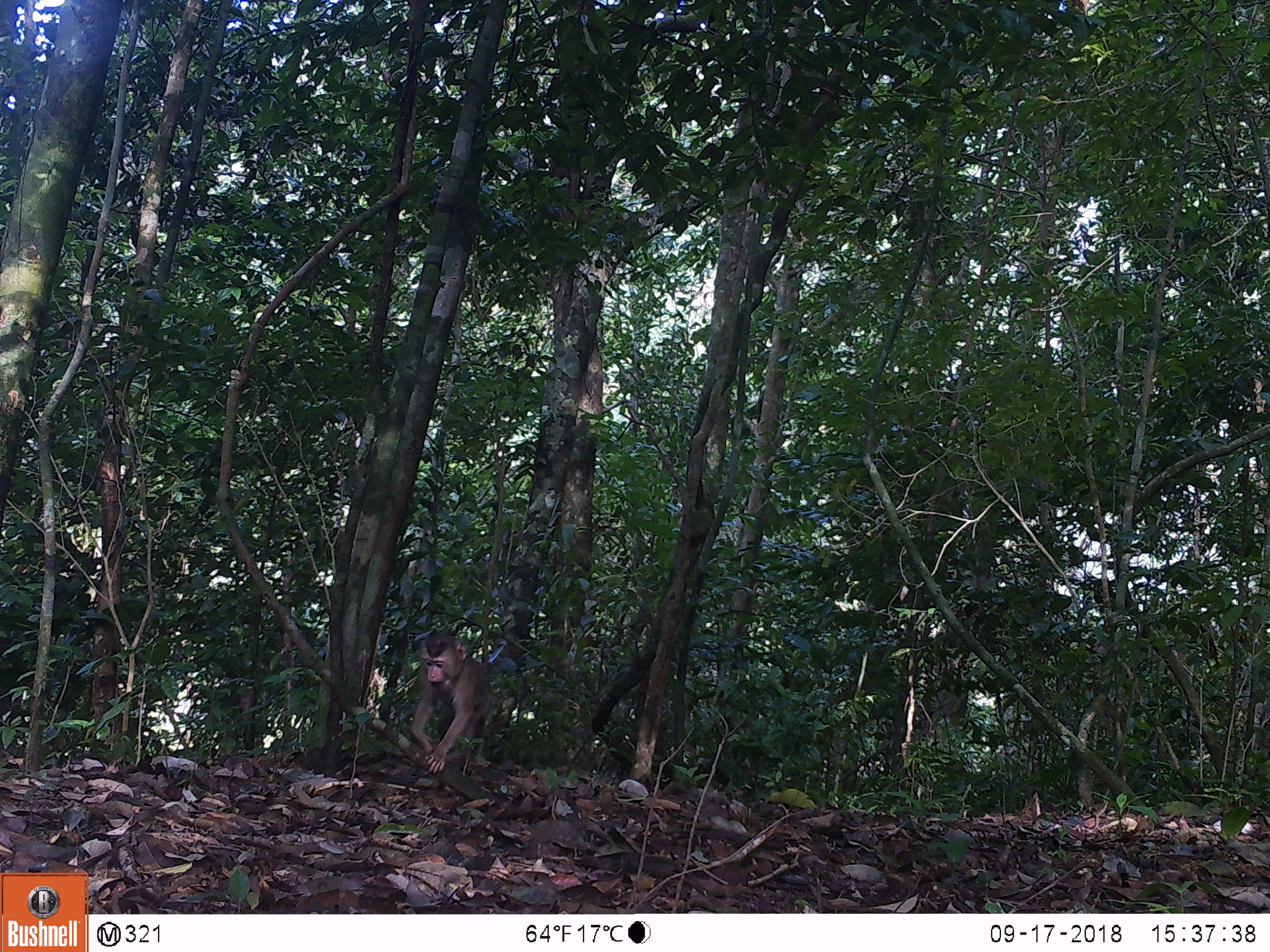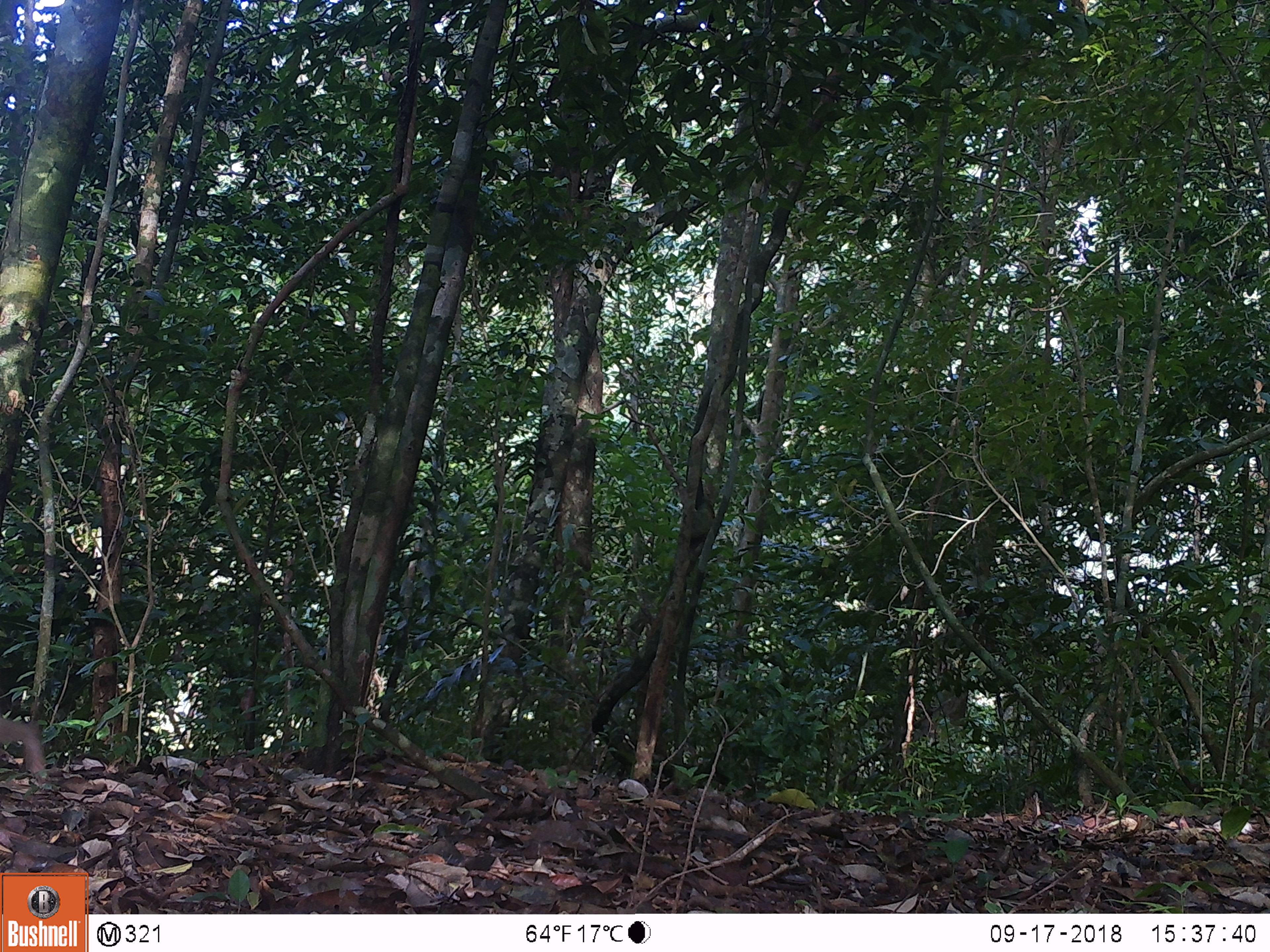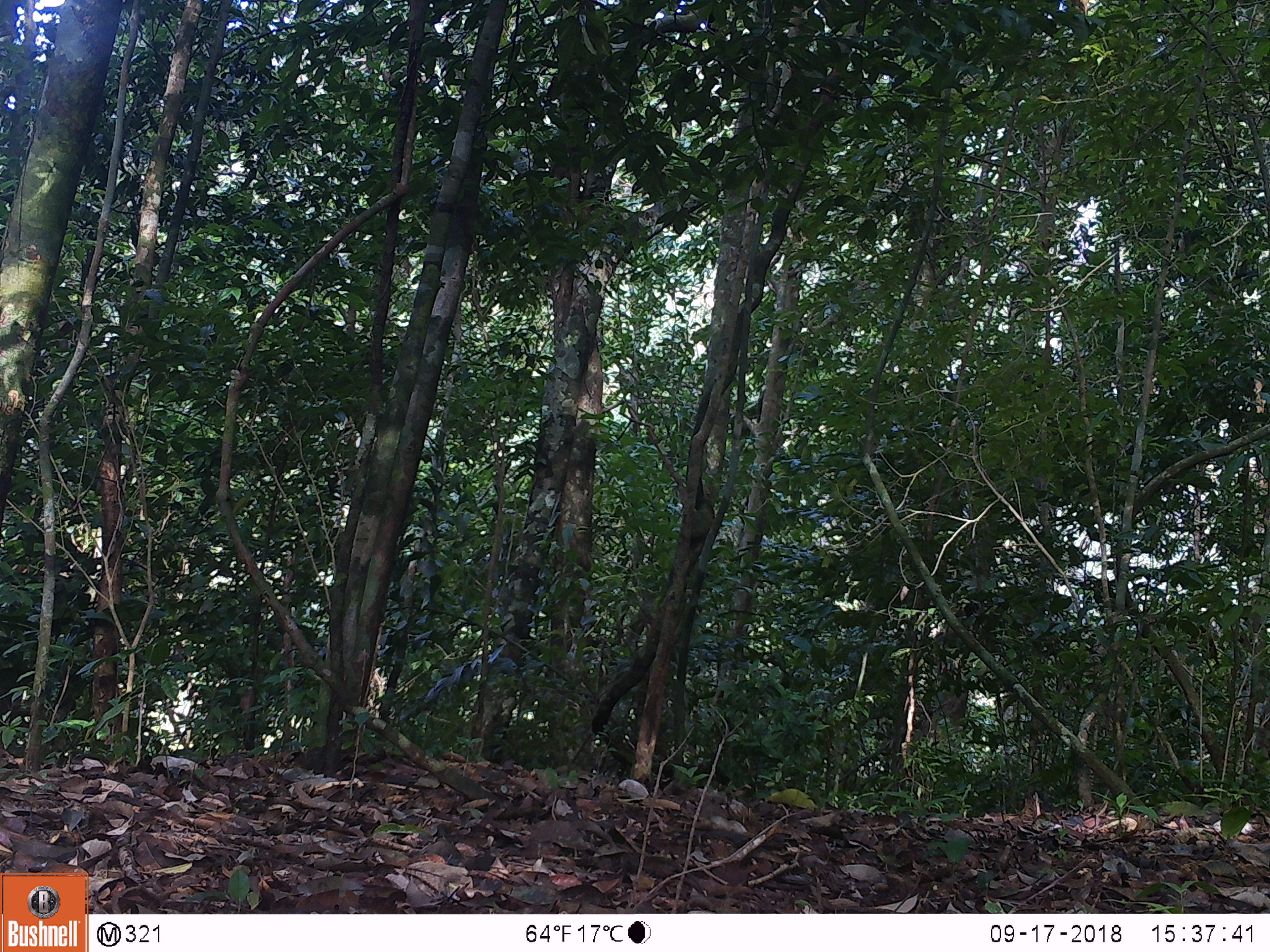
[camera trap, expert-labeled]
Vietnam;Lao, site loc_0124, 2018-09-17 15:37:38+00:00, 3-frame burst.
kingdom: Animalia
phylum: Chordata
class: Mammalia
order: Primates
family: Cercopithecidae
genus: Macaca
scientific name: Macaca nemestrina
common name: pig-tailed macaque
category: pig tailed macaque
Pig tailed macaque (pig-tailed macaque) (Macaca nemestrina). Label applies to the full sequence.